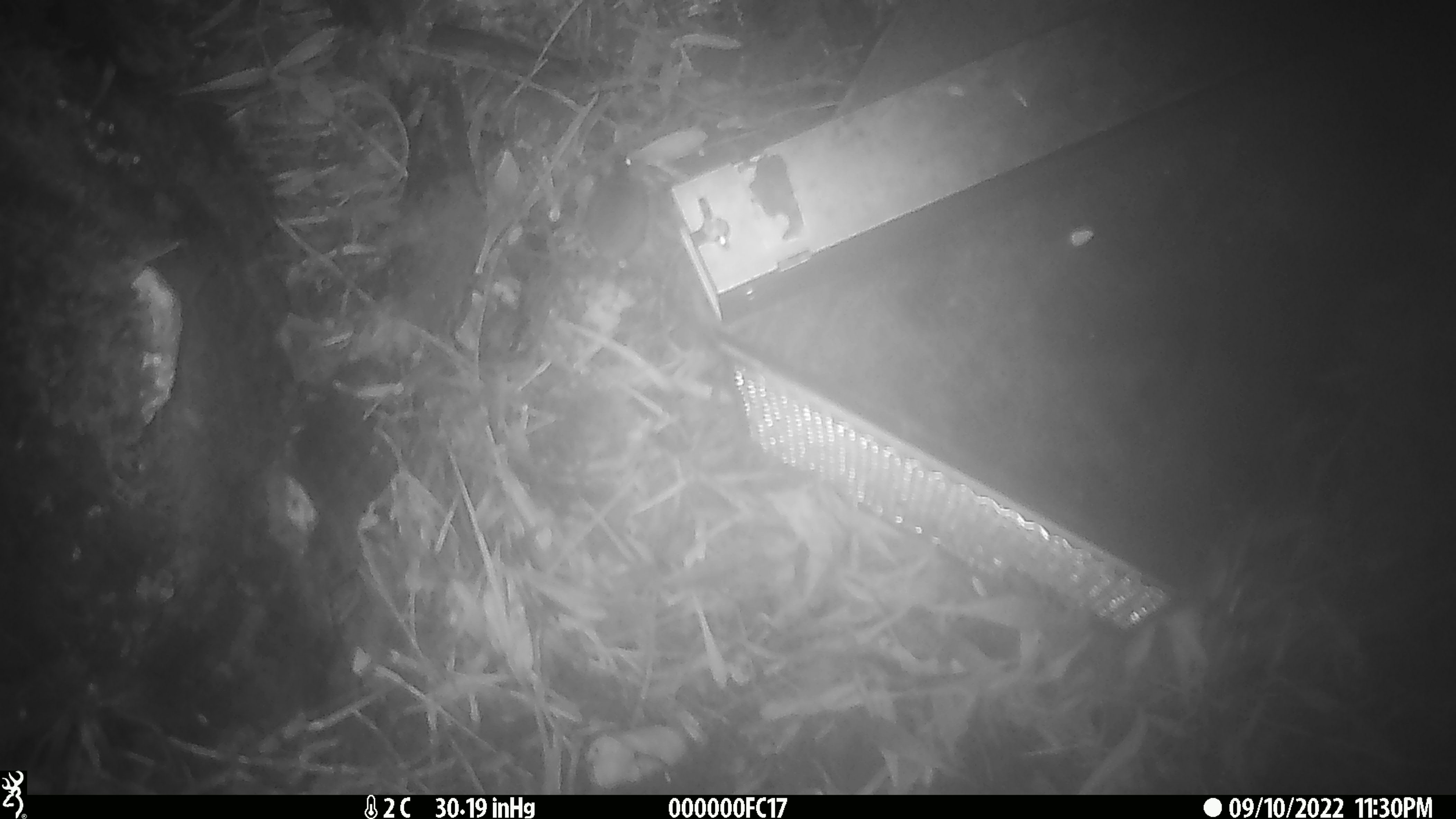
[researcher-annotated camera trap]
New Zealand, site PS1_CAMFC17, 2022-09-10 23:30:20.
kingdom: Animalia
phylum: Chordata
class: Mammalia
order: Rodentia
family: Muridae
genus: Mus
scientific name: Mus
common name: mouse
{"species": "mouse (Mus)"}